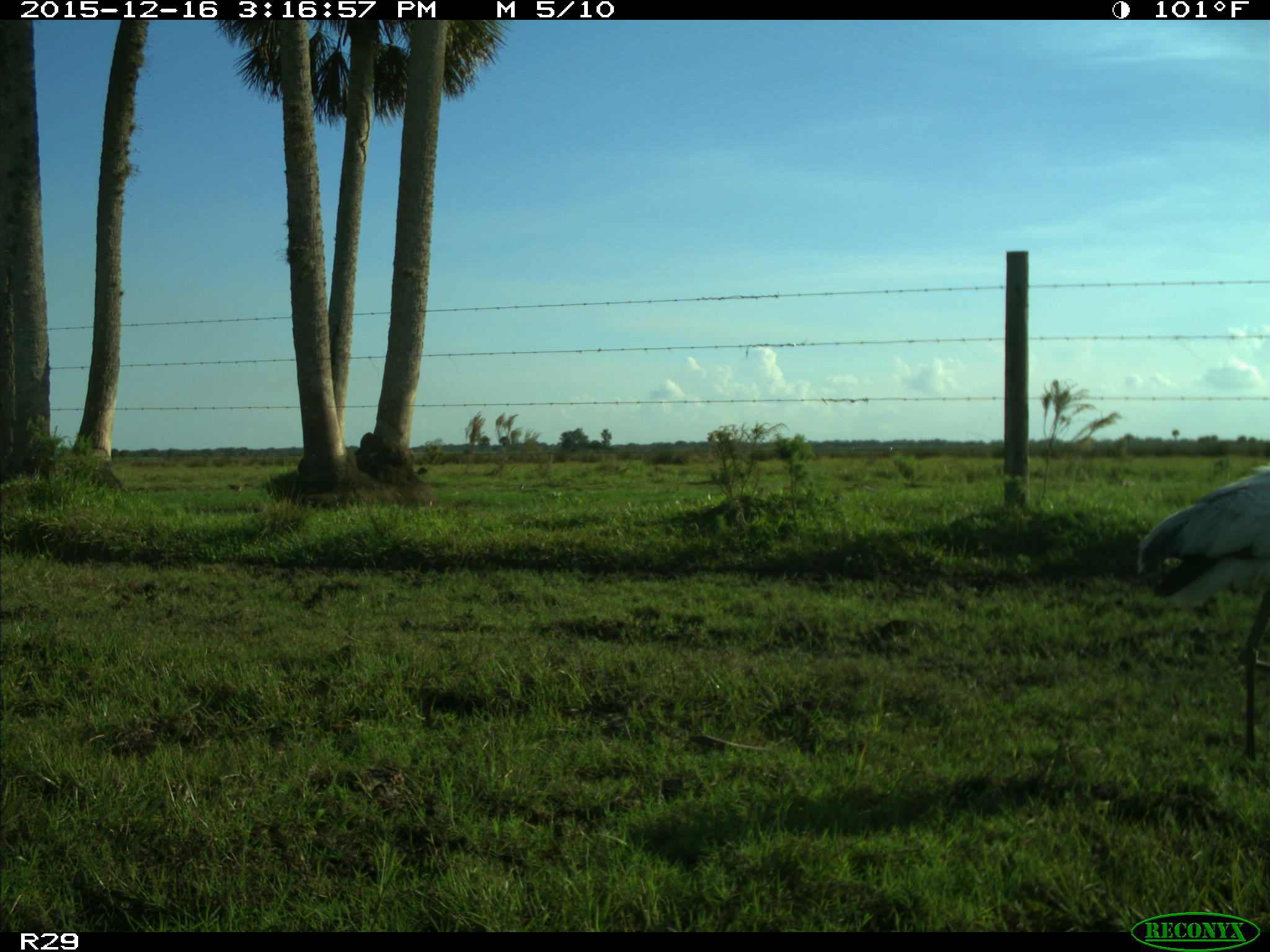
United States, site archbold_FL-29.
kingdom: Animalia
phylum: Chordata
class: Aves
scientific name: Aves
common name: birds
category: unidentified bird